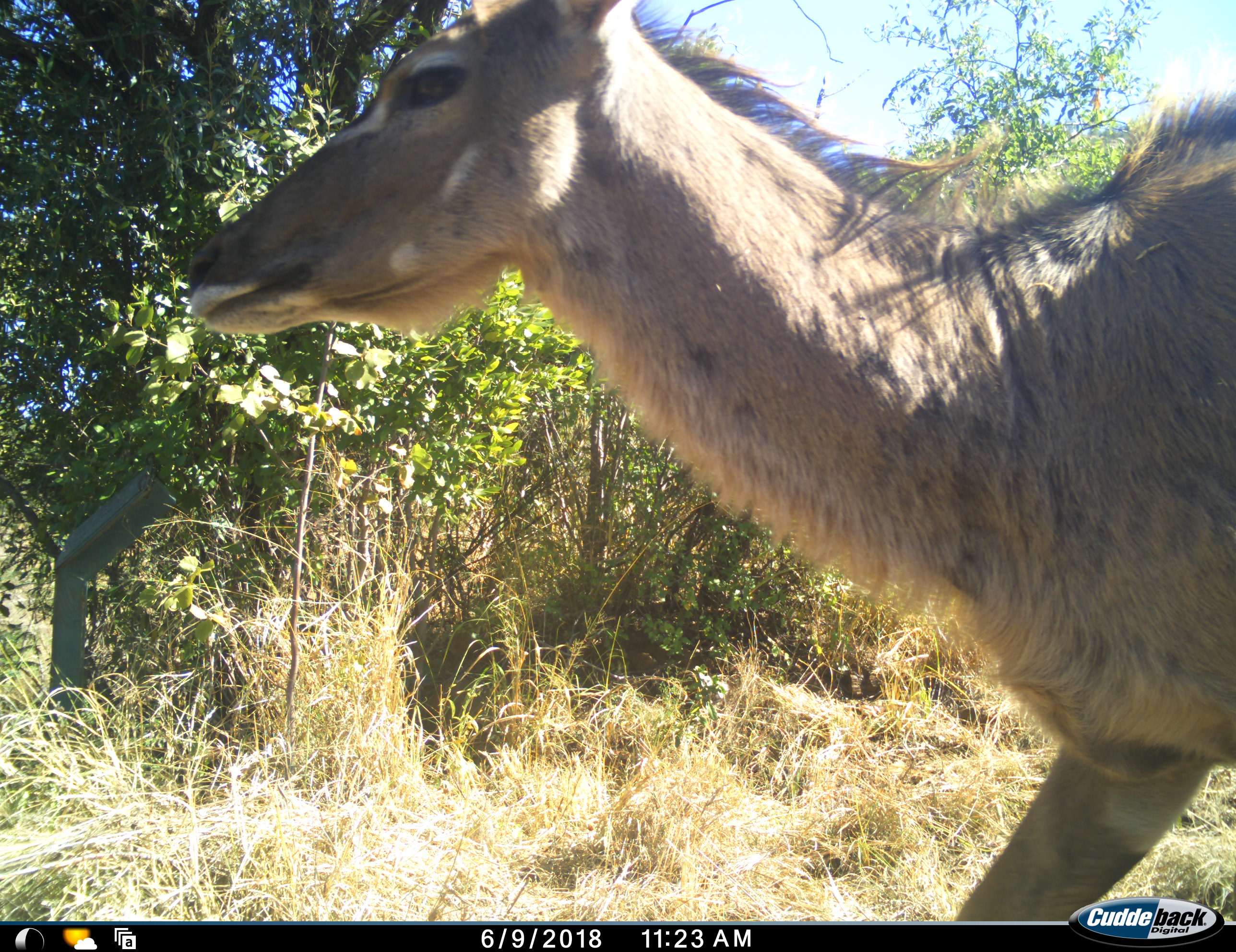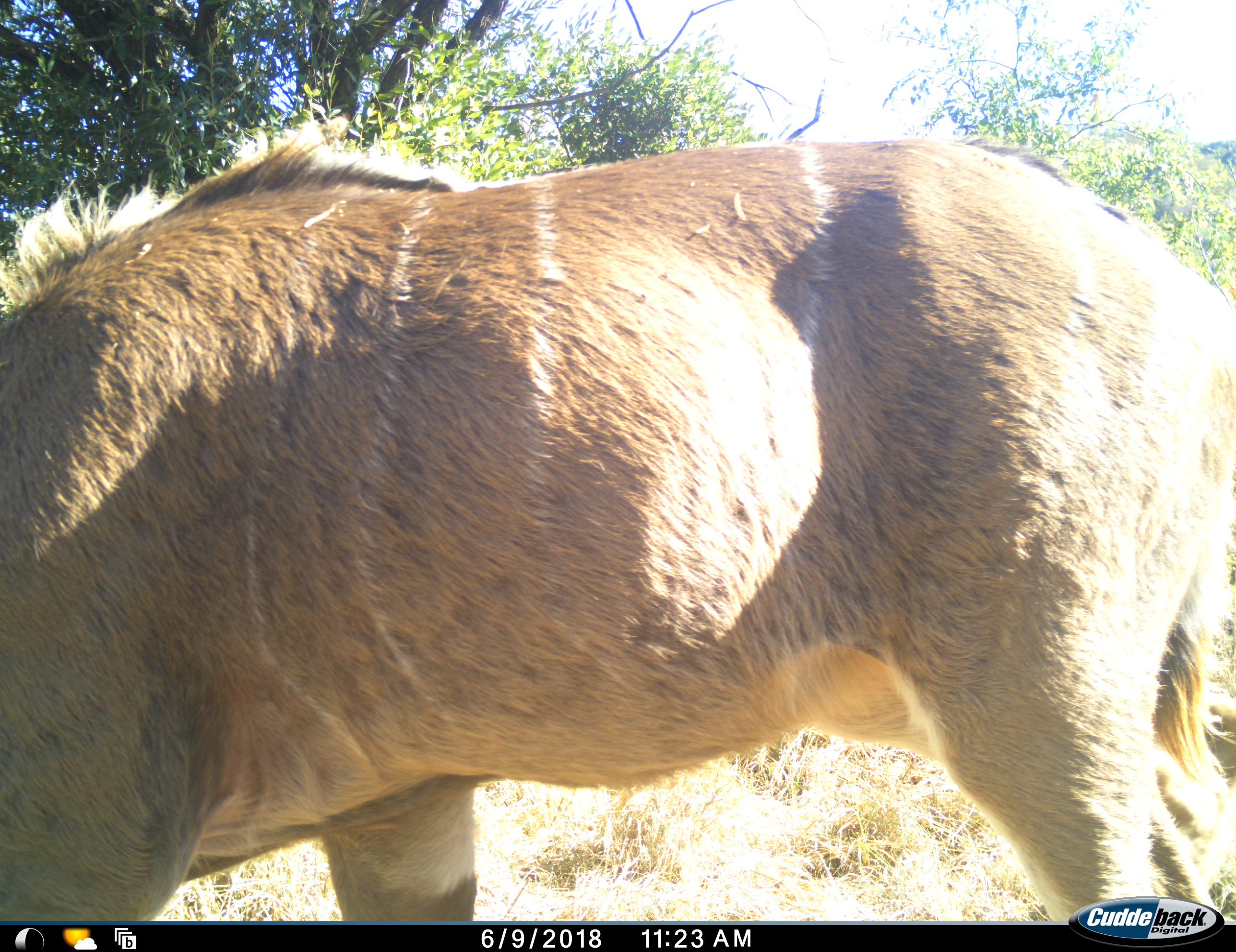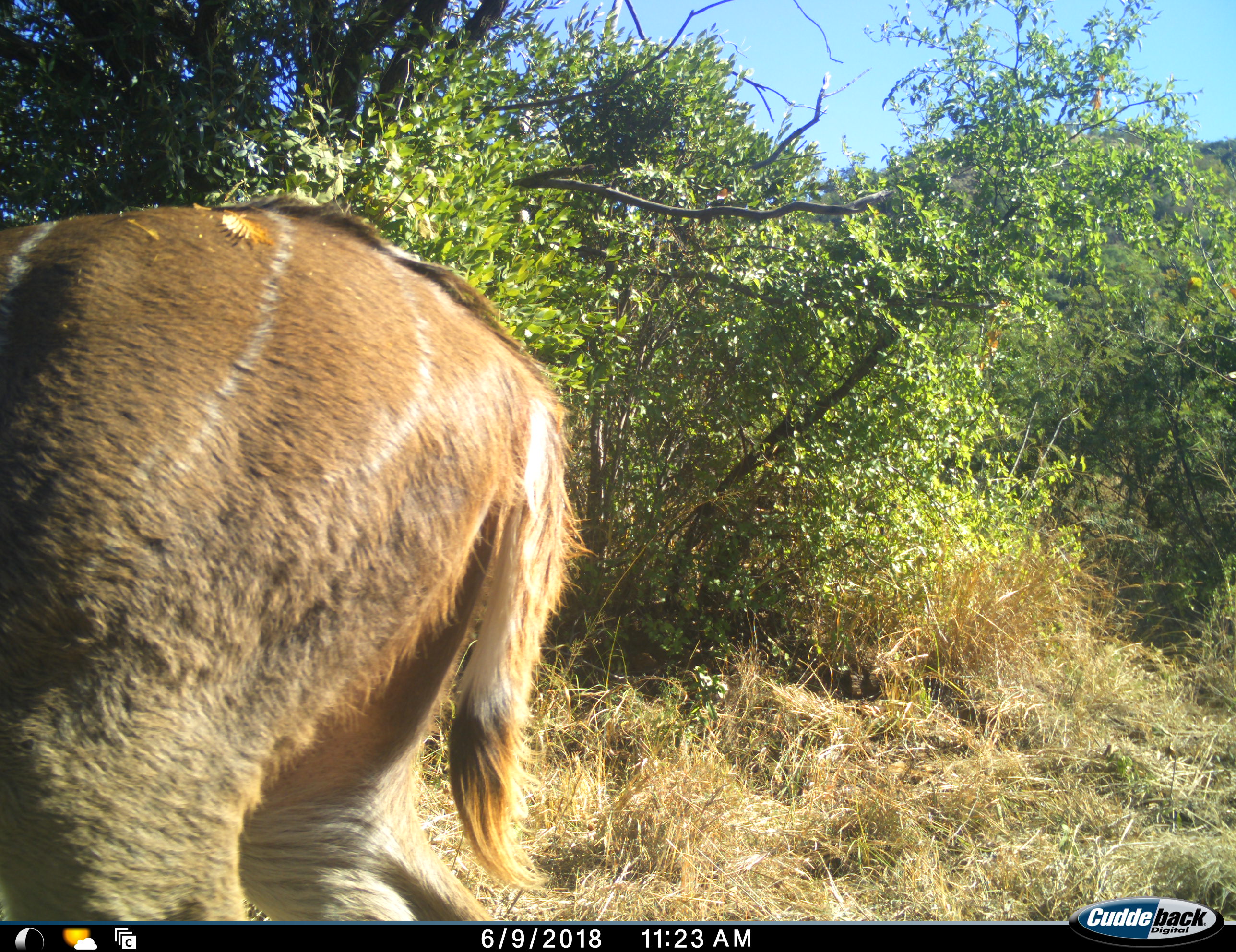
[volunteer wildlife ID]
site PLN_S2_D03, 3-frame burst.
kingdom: Animalia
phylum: Chordata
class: Mammalia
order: Artiodactyla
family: Bovidae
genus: Tragelaphus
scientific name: Tragelaphus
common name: kudu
Kudu (Tragelaphus), count 1. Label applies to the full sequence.